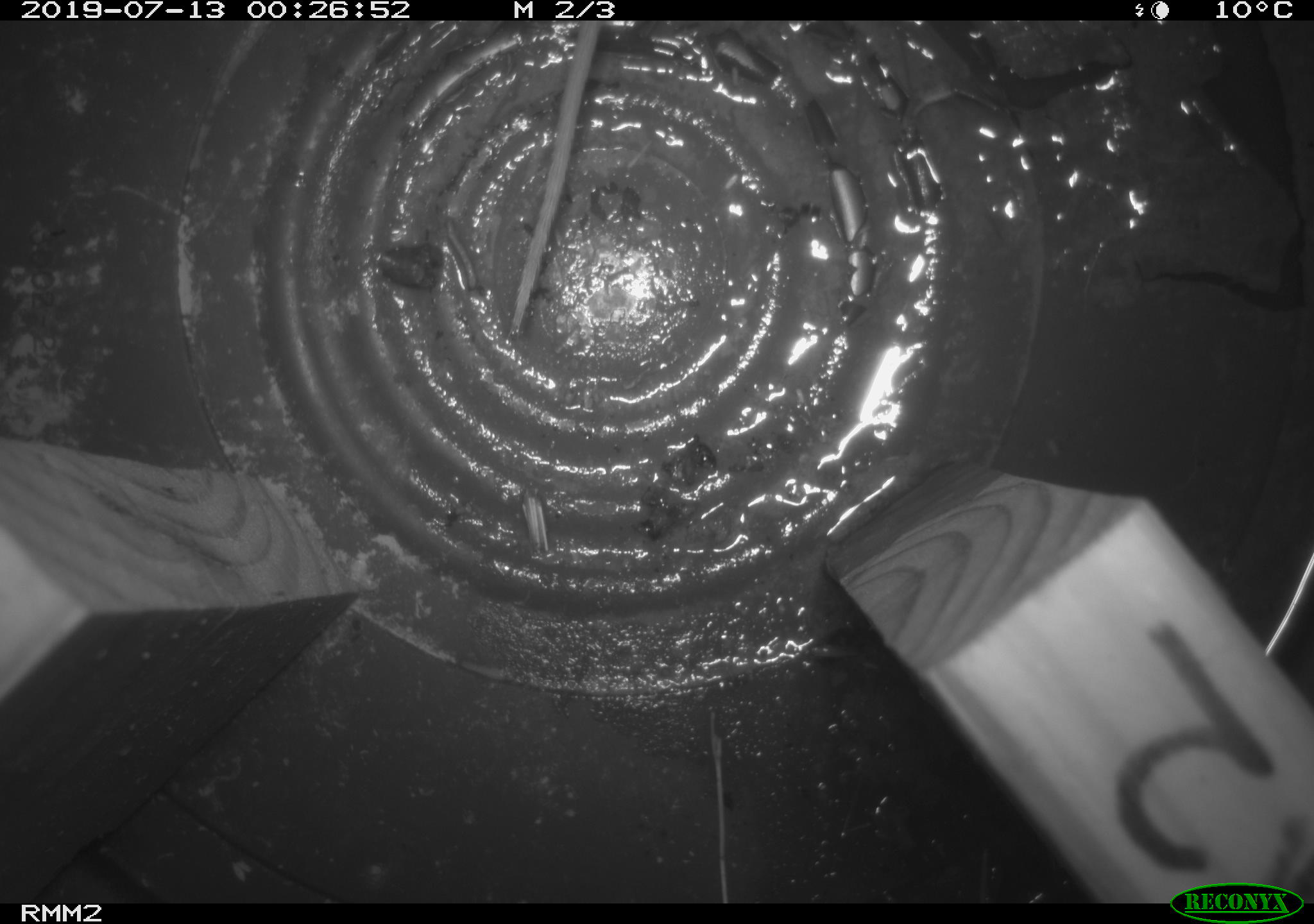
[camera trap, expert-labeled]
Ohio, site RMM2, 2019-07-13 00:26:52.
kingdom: Animalia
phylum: Chordata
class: Mammalia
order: Rodentia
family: Cricetidae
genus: Peromyscus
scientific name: Peromyscus leucopus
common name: white-footed mouse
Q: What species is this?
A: White-footed mouse (Peromyscus leucopus).